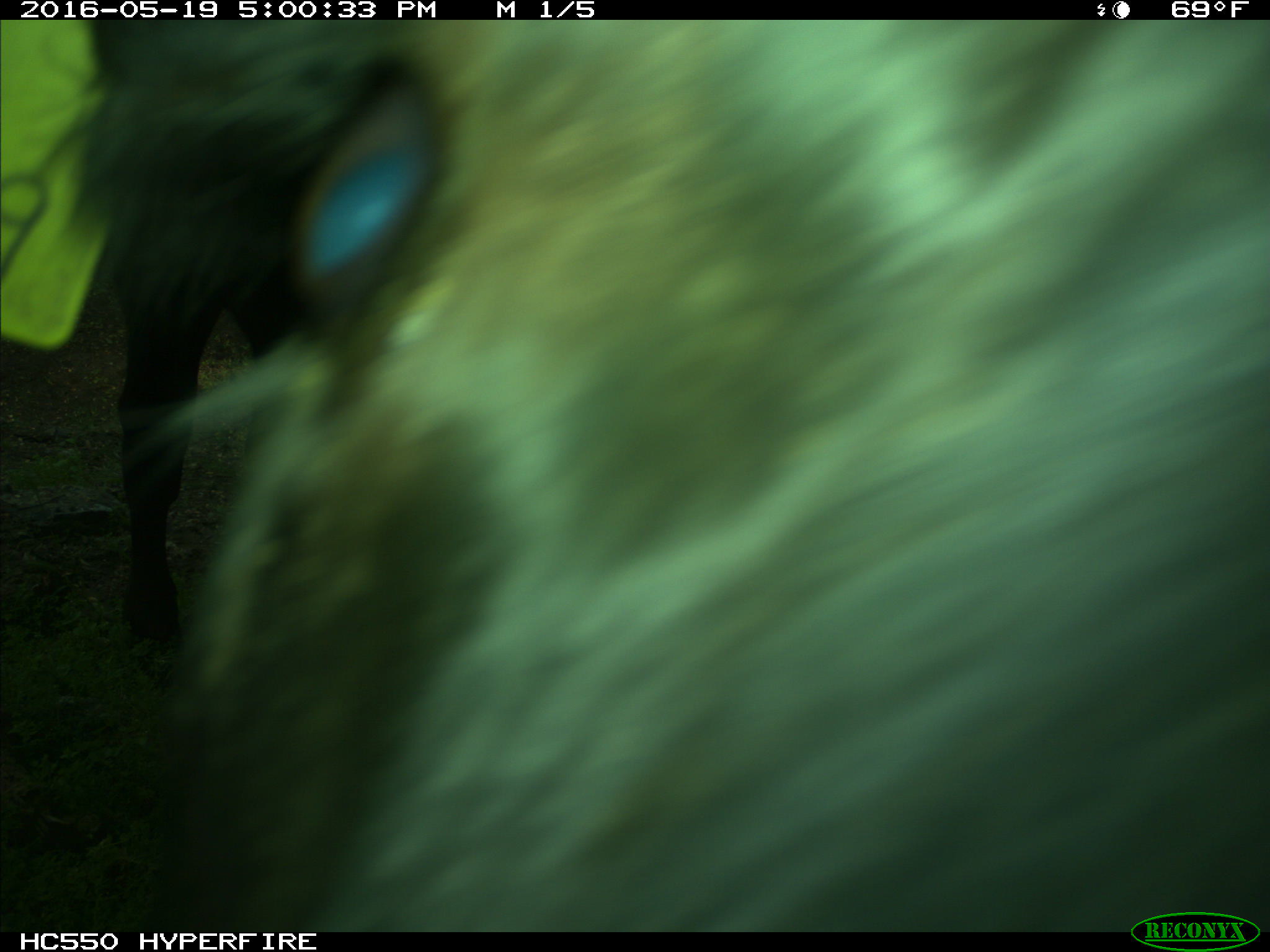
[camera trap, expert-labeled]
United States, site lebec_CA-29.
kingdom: Animalia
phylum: Chordata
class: Mammalia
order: Artiodactyla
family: Bovidae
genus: Bos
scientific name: Bos taurus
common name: domestic cow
Bos taurus (domestic cow).